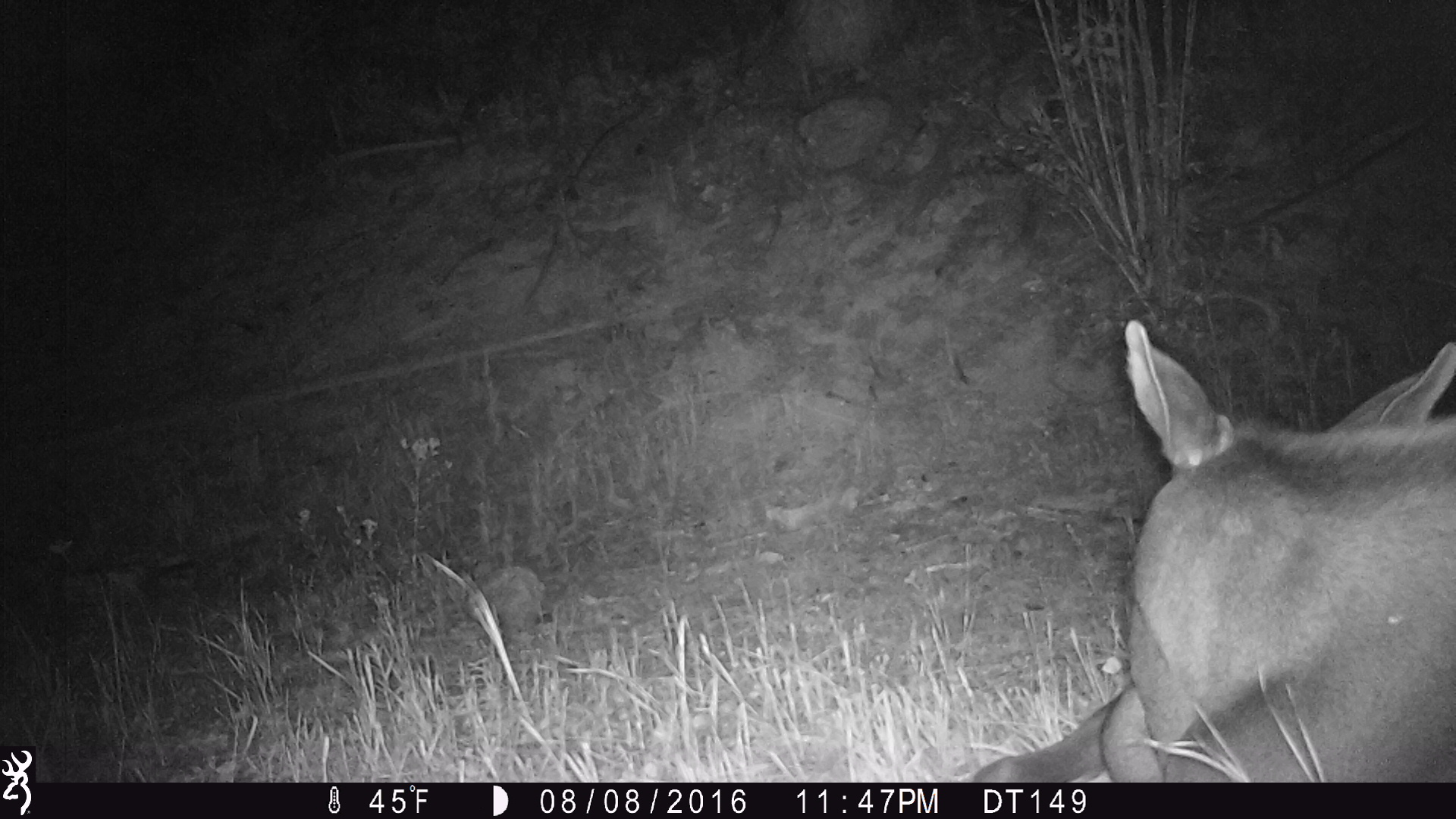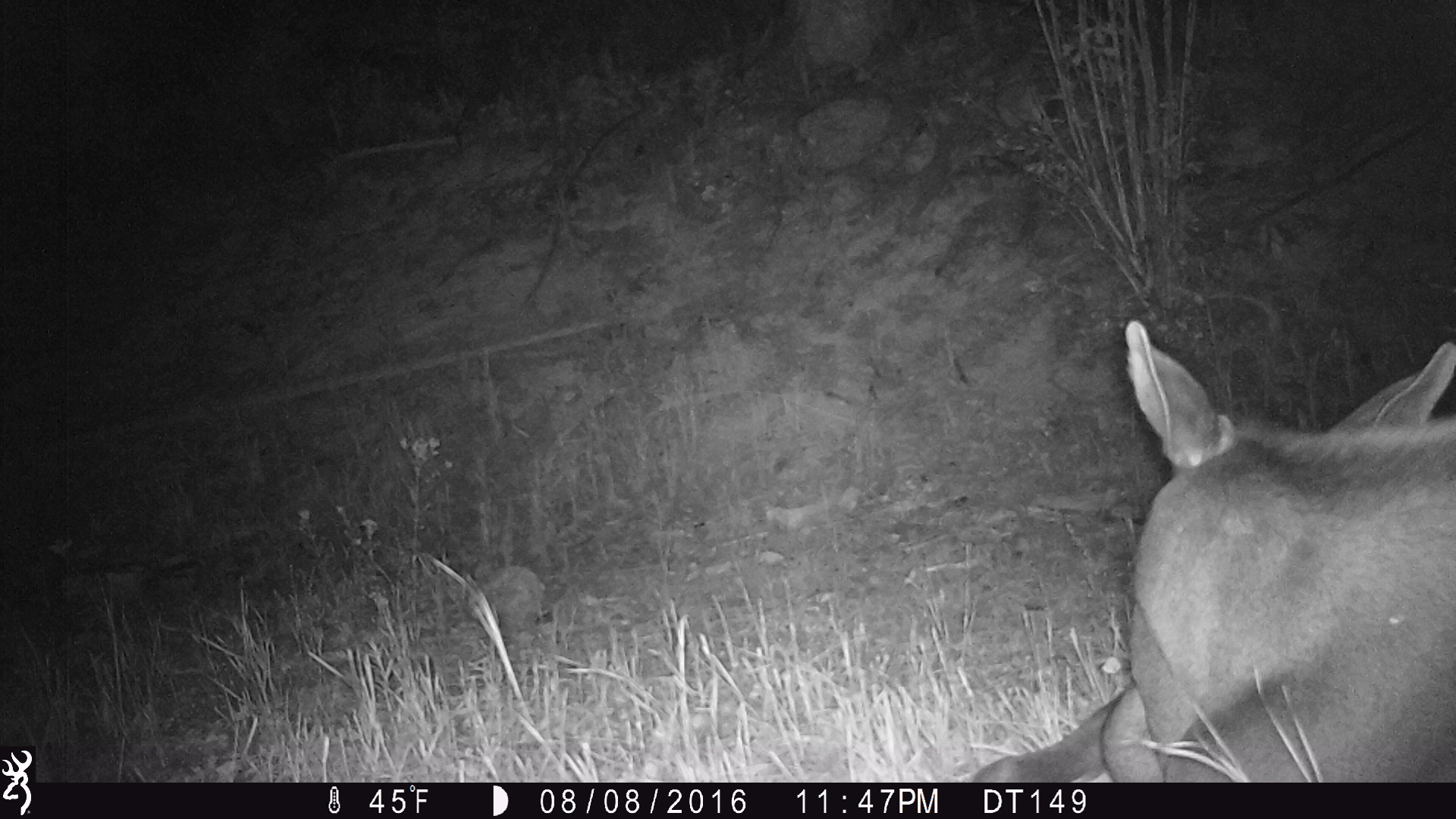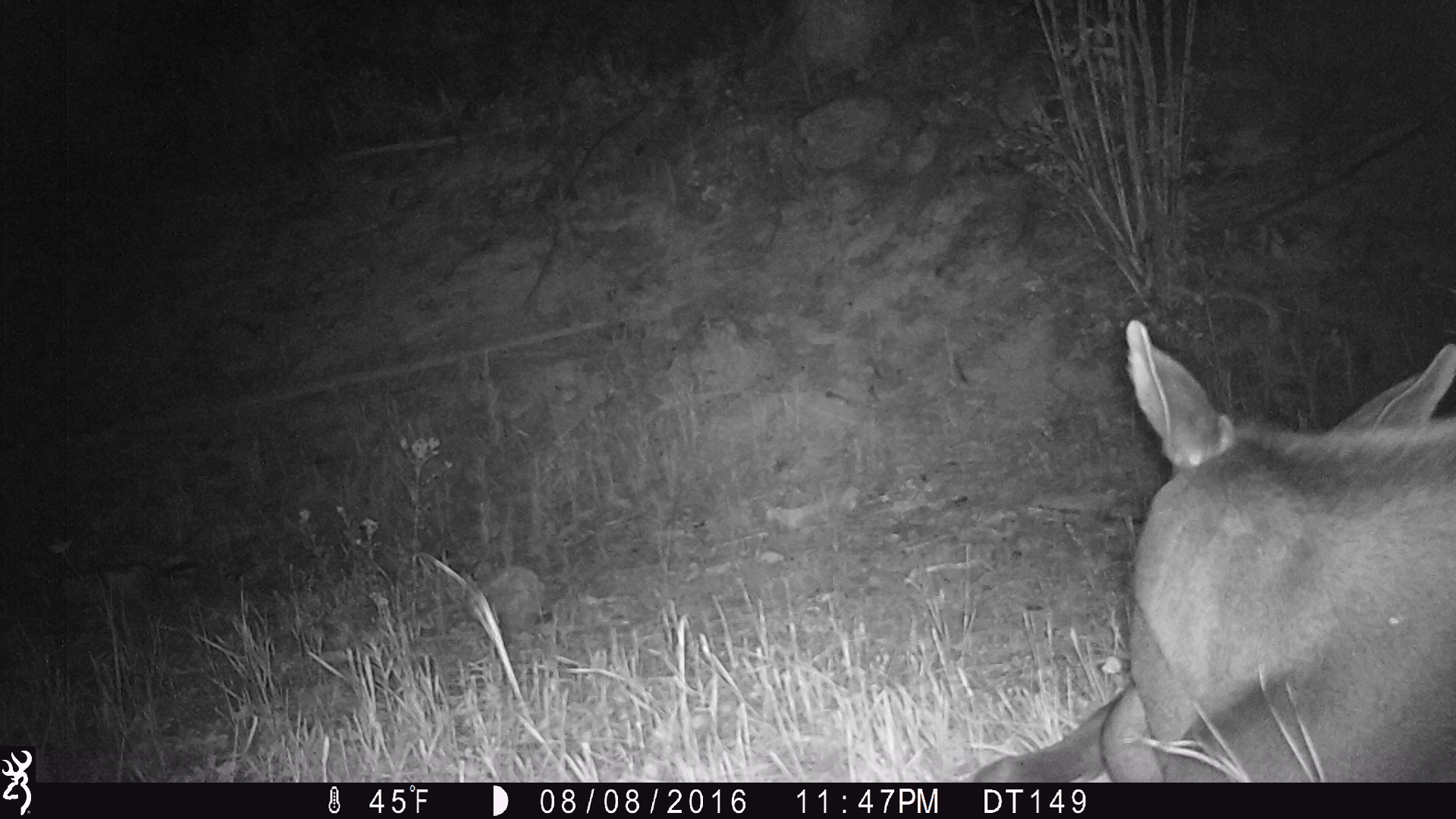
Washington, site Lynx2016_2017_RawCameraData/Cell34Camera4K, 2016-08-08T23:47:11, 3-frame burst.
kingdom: Animalia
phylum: Chordata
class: Mammalia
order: Artiodactyla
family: Cervidae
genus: Alces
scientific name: Alces alces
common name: moose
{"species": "Alces alces (moose)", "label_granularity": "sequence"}